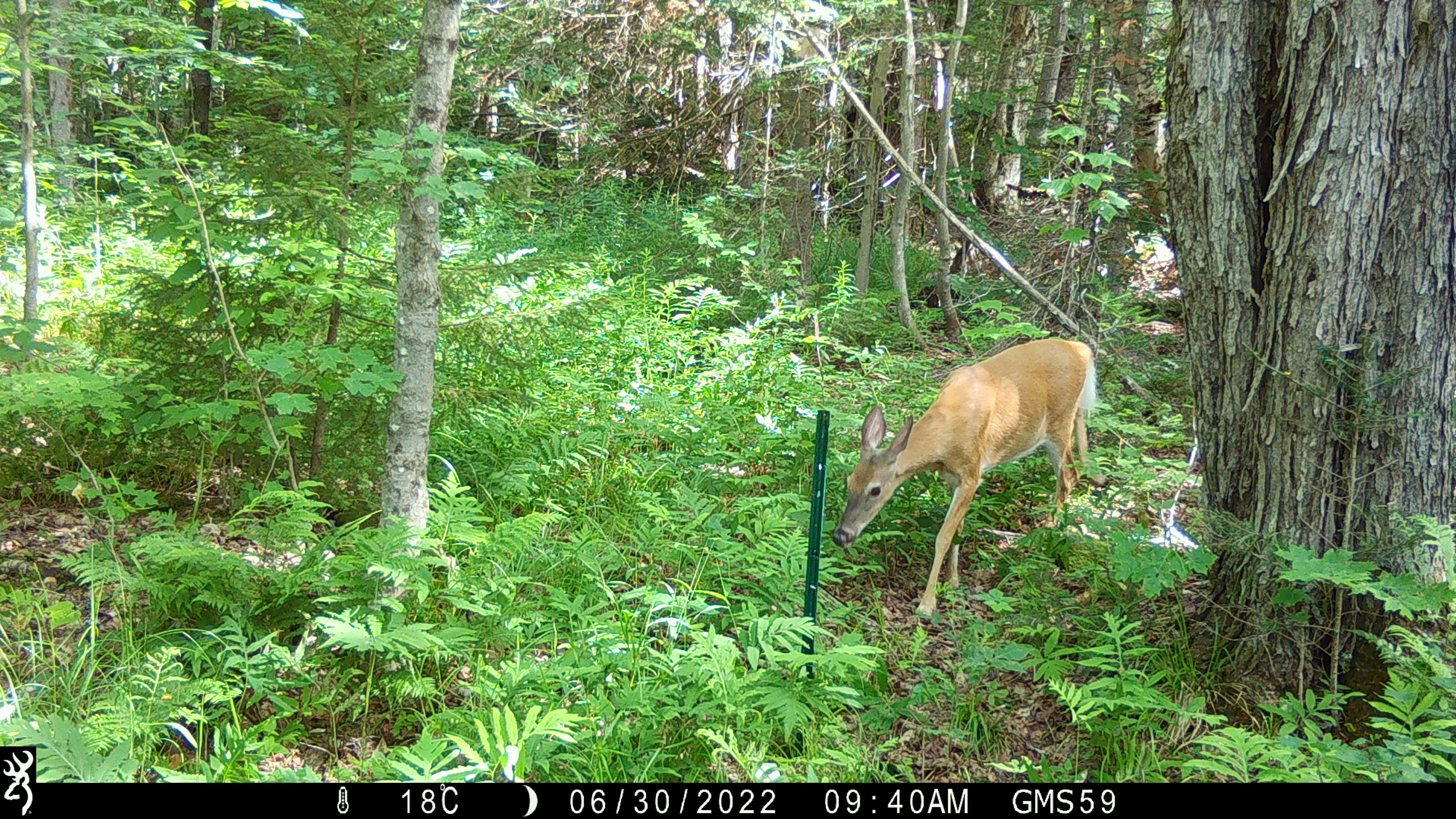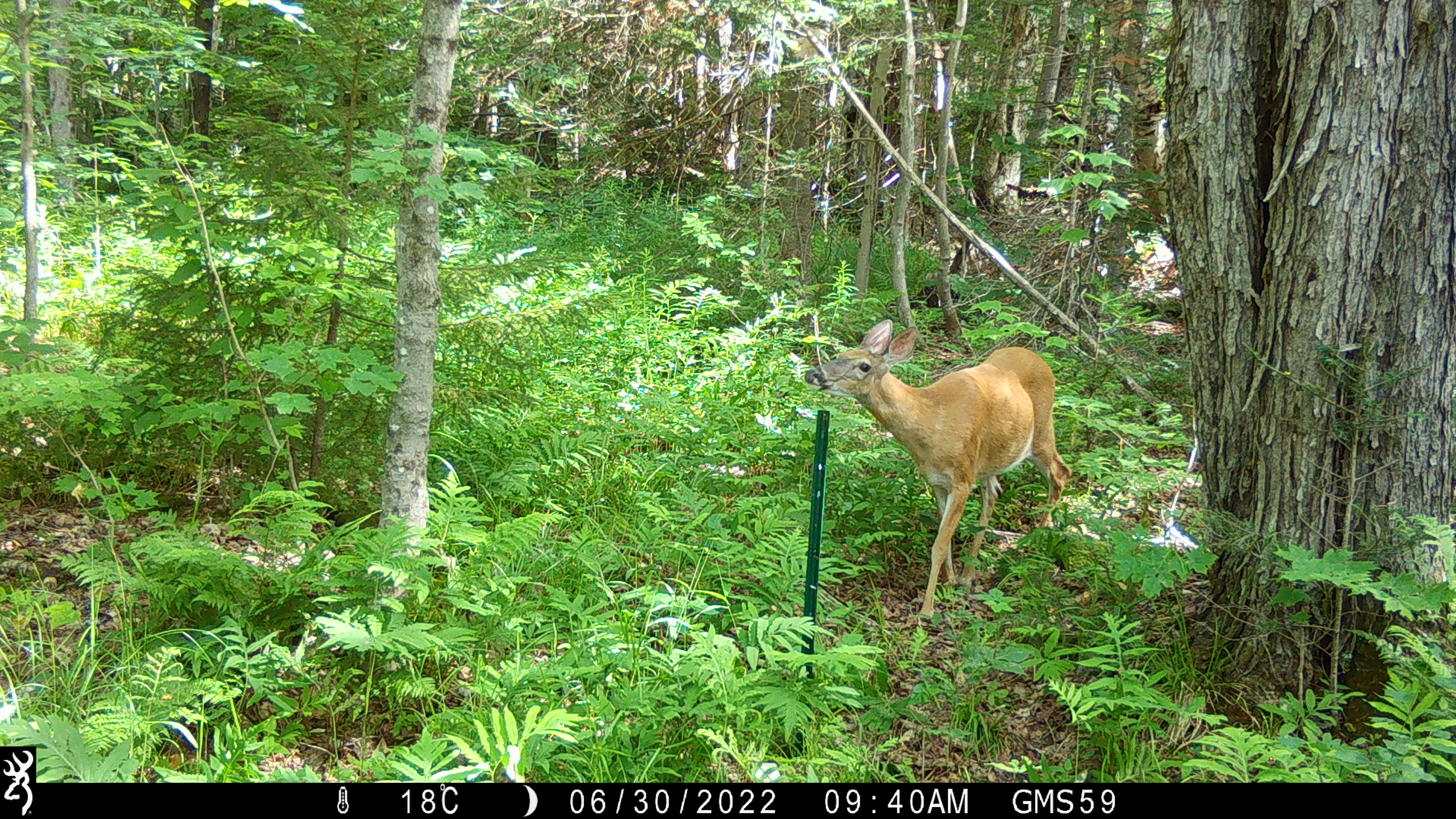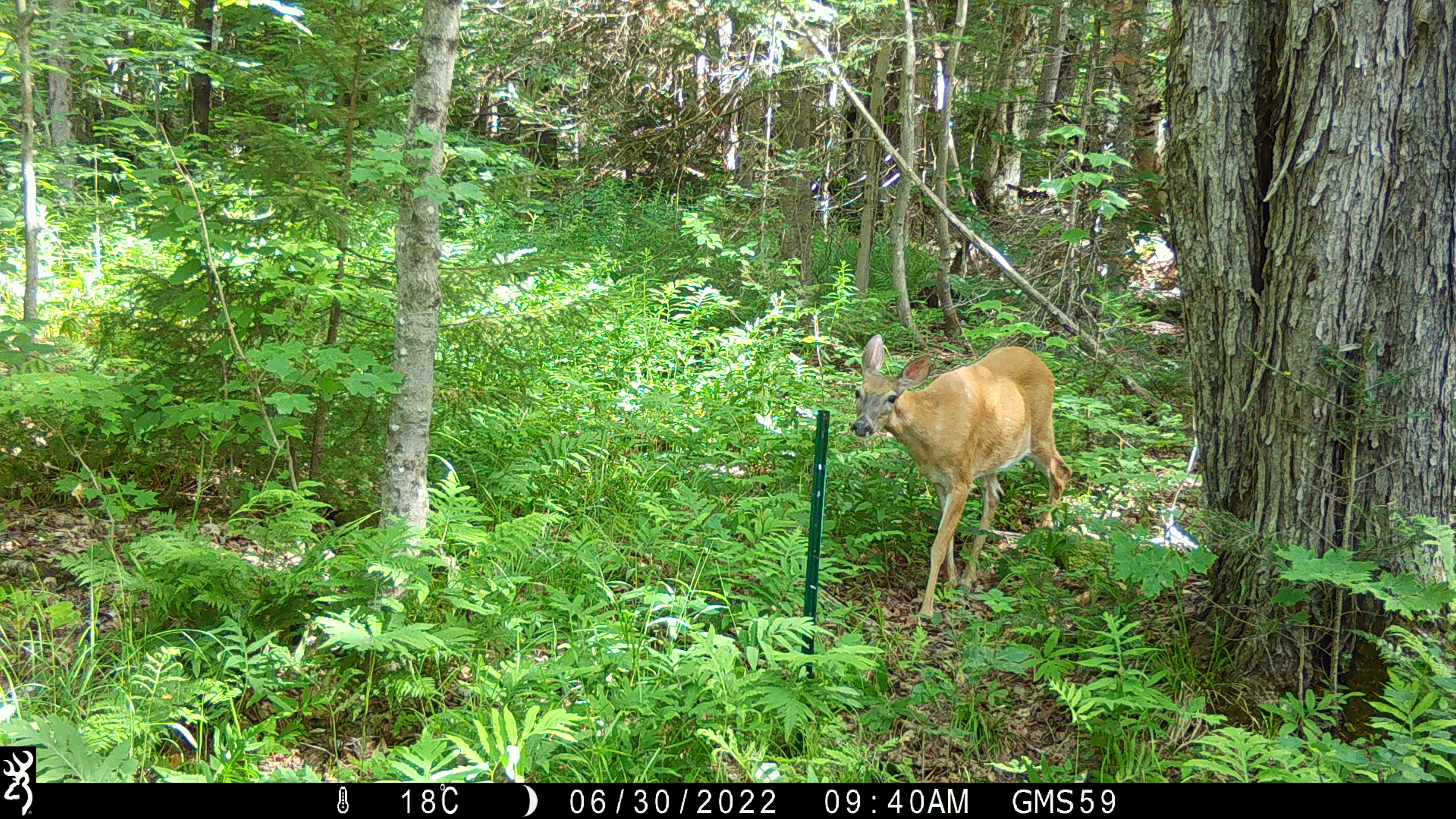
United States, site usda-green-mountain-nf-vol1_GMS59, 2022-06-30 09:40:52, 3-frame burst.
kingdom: Animalia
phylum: Chordata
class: Mammalia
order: Artiodactyla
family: Cervidae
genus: Odocoileus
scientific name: Odocoileus virginianus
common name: white-tailed deer